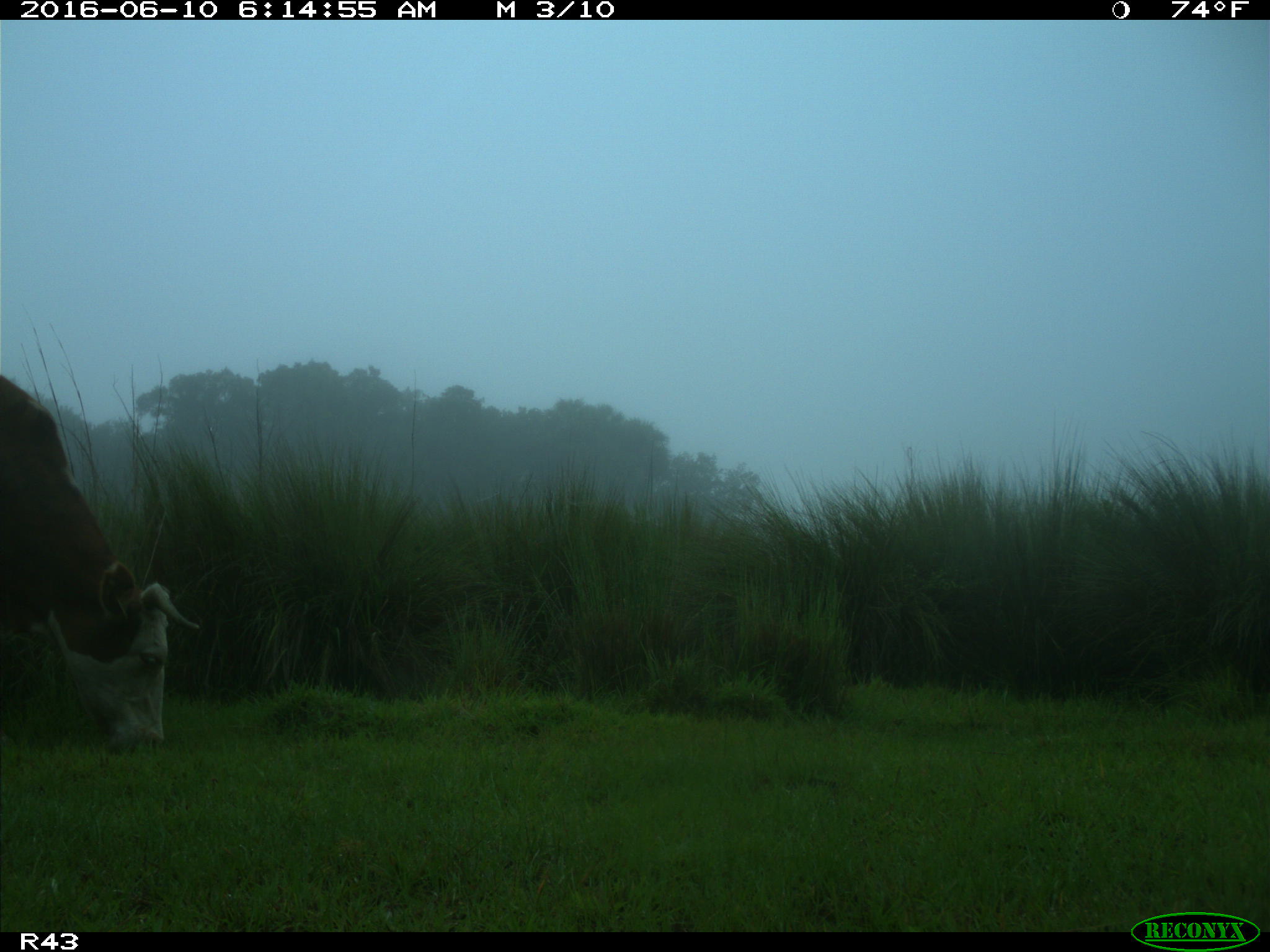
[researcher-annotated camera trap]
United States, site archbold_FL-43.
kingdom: Animalia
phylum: Chordata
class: Mammalia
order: Artiodactyla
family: Bovidae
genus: Bos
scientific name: Bos taurus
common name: domestic cow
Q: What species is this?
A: Bos taurus (domestic cow).